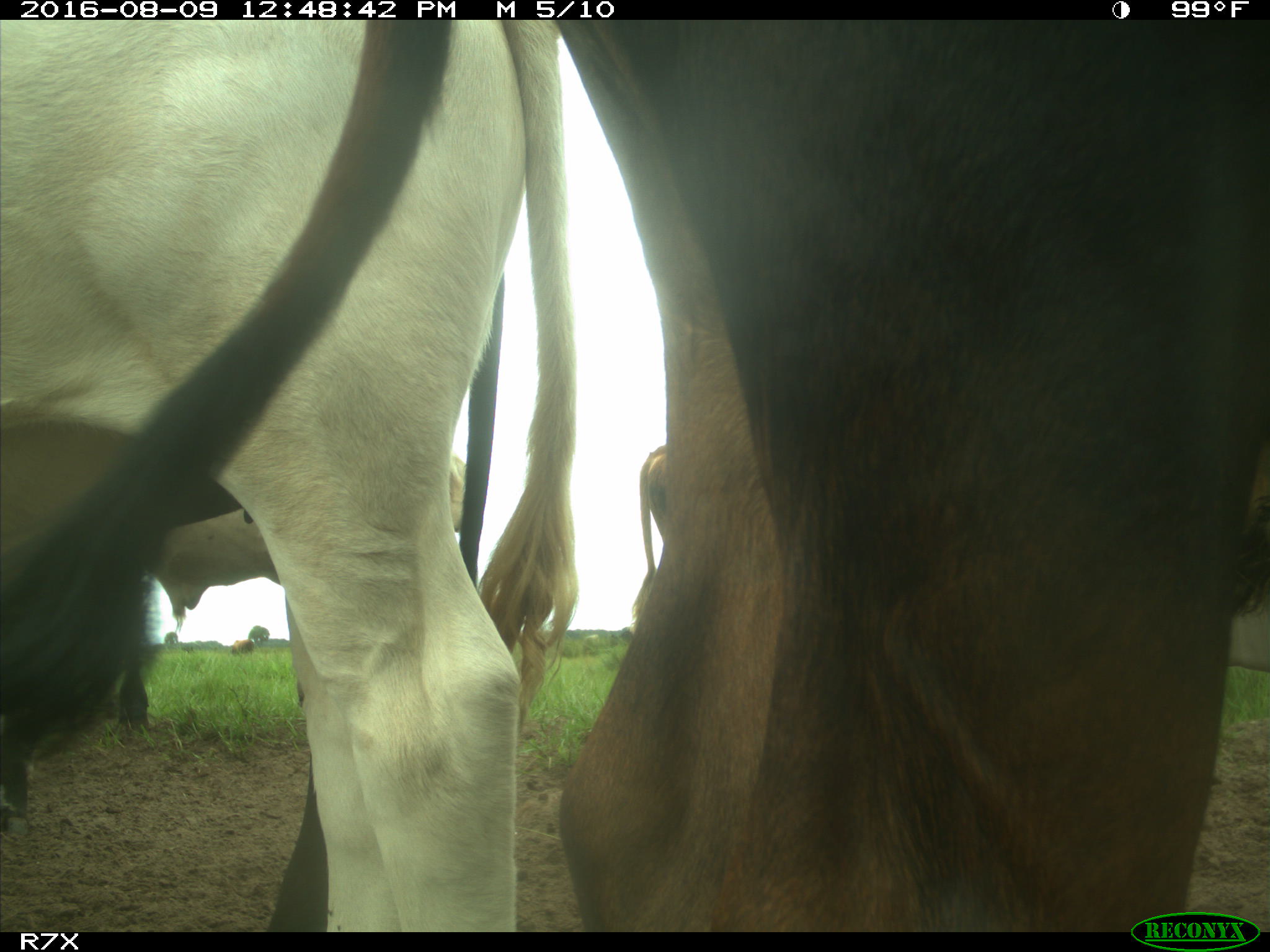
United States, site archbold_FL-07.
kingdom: Animalia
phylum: Chordata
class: Mammalia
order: Artiodactyla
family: Bovidae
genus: Bos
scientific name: Bos taurus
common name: domestic cow